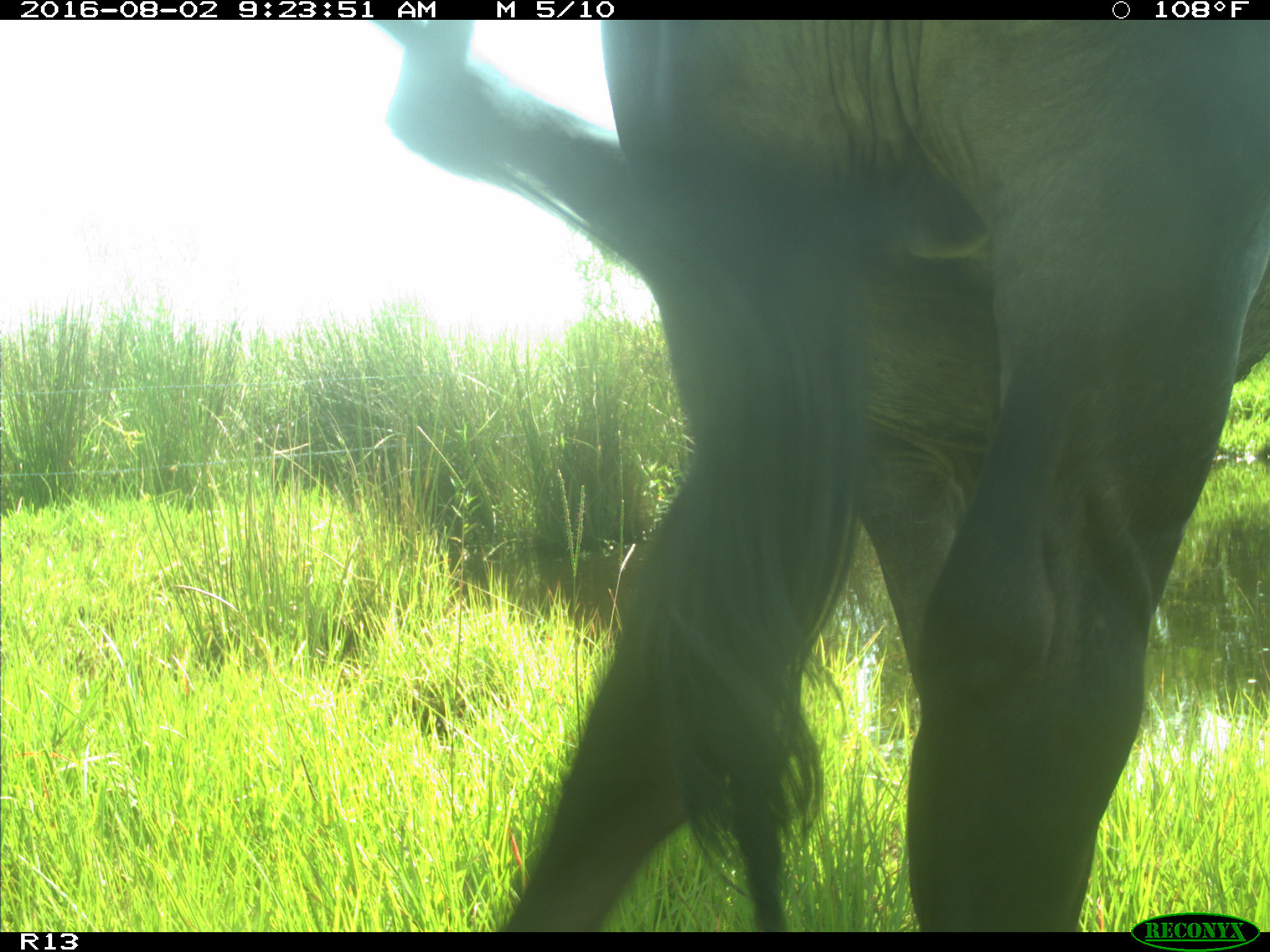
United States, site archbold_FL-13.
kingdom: Animalia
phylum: Chordata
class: Mammalia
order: Artiodactyla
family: Bovidae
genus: Bos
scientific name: Bos taurus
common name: domestic cow